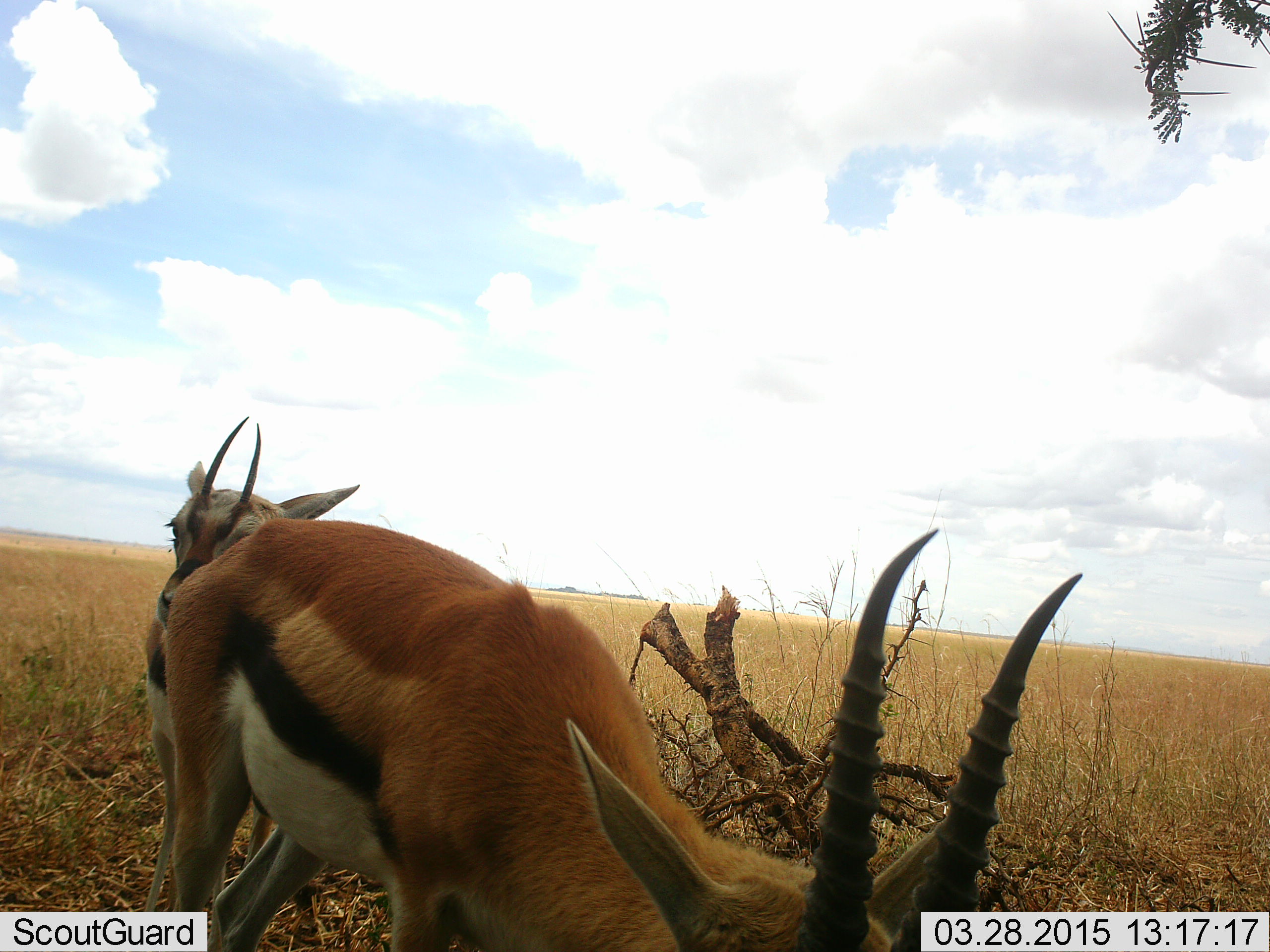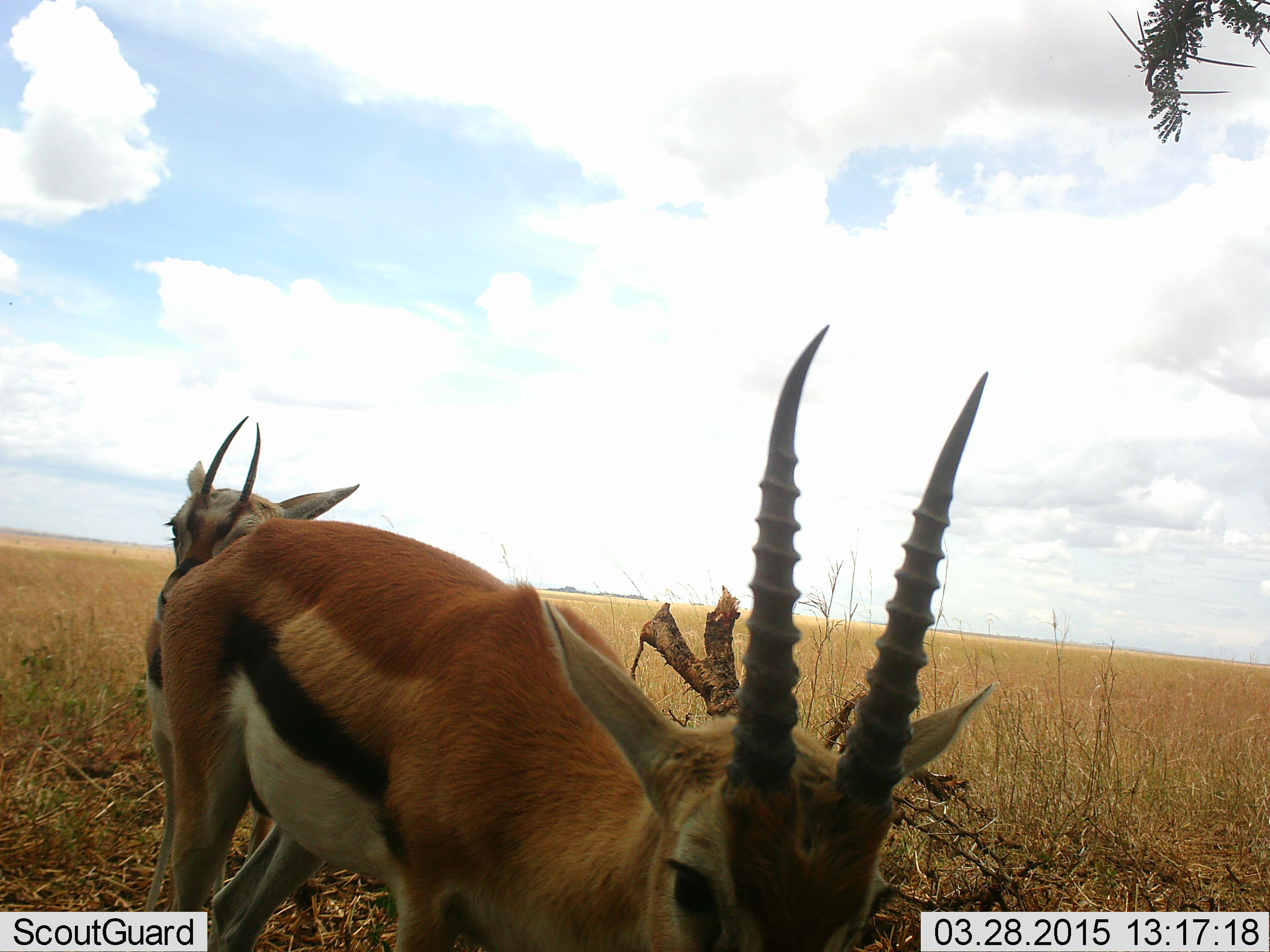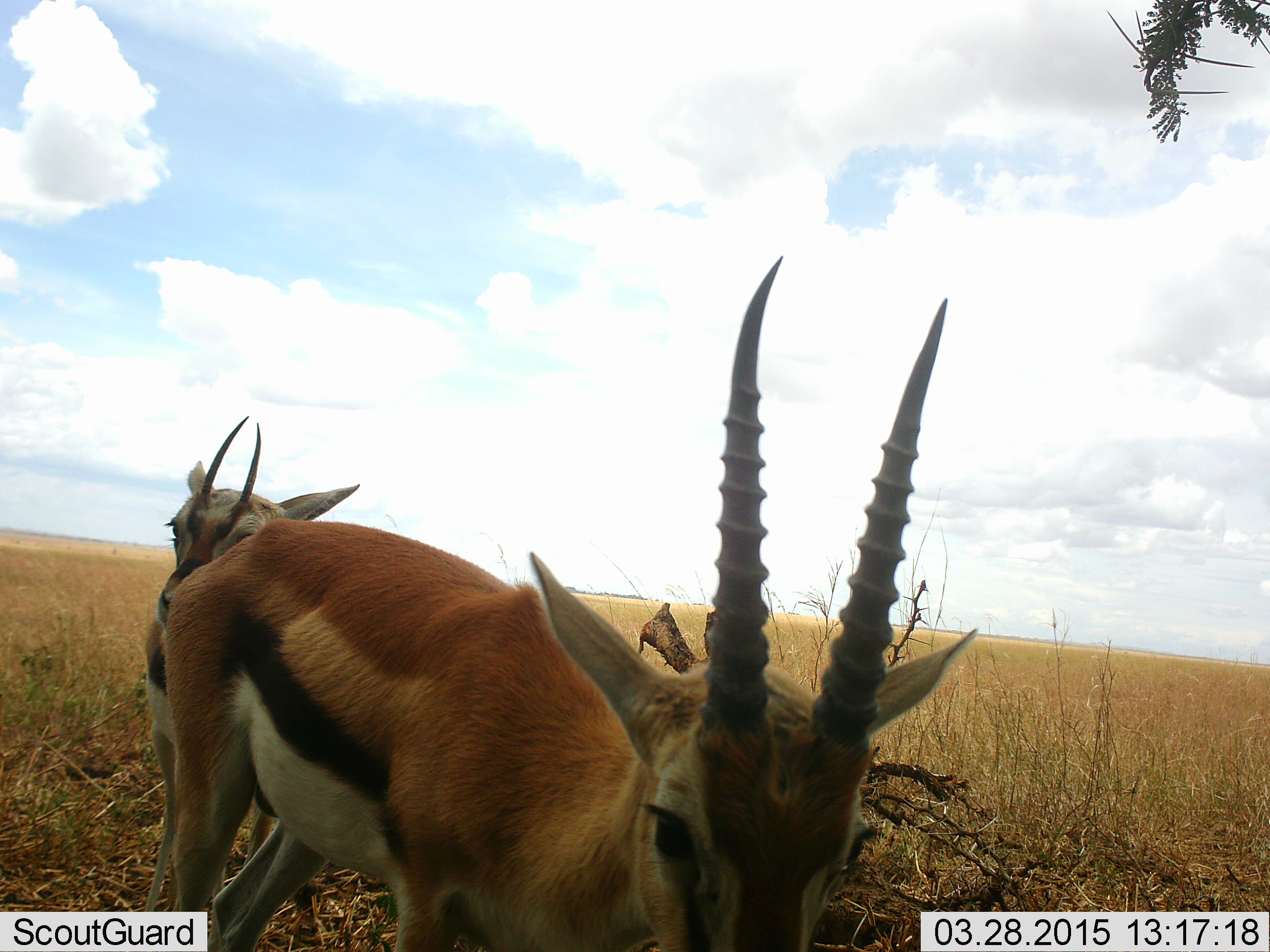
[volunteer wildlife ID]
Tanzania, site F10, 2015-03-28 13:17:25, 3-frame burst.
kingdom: Animalia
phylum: Chordata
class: Mammalia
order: Artiodactyla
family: Bovidae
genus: Eudorcas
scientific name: Eudorcas thomsonii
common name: thomson's gazelle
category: gazellethomsons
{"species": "gazellethomsons (thomson's gazelle) (Eudorcas thomsonii)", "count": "2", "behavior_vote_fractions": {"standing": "90%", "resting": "0%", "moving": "0%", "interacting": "10%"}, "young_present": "10%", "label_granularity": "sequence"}